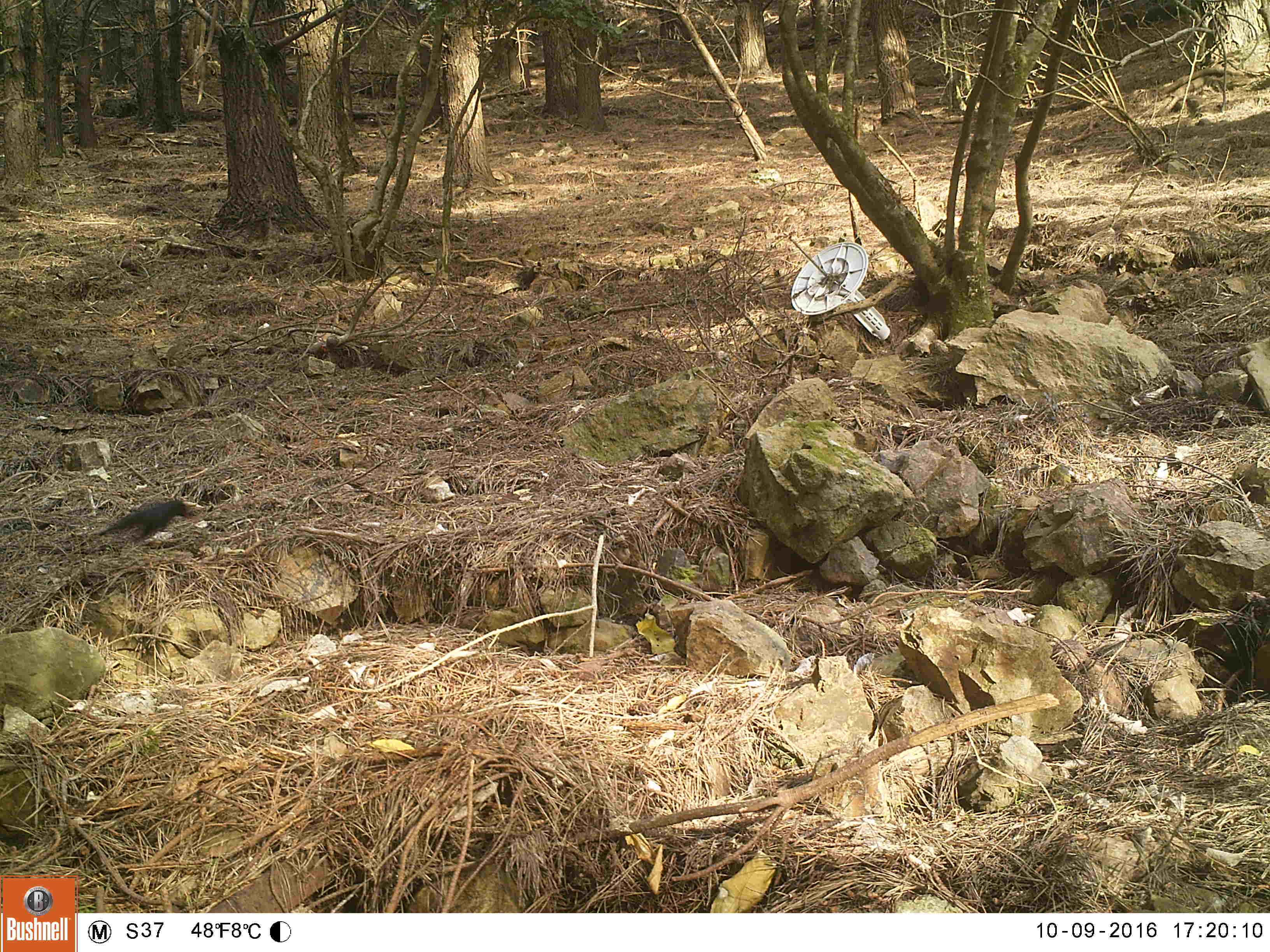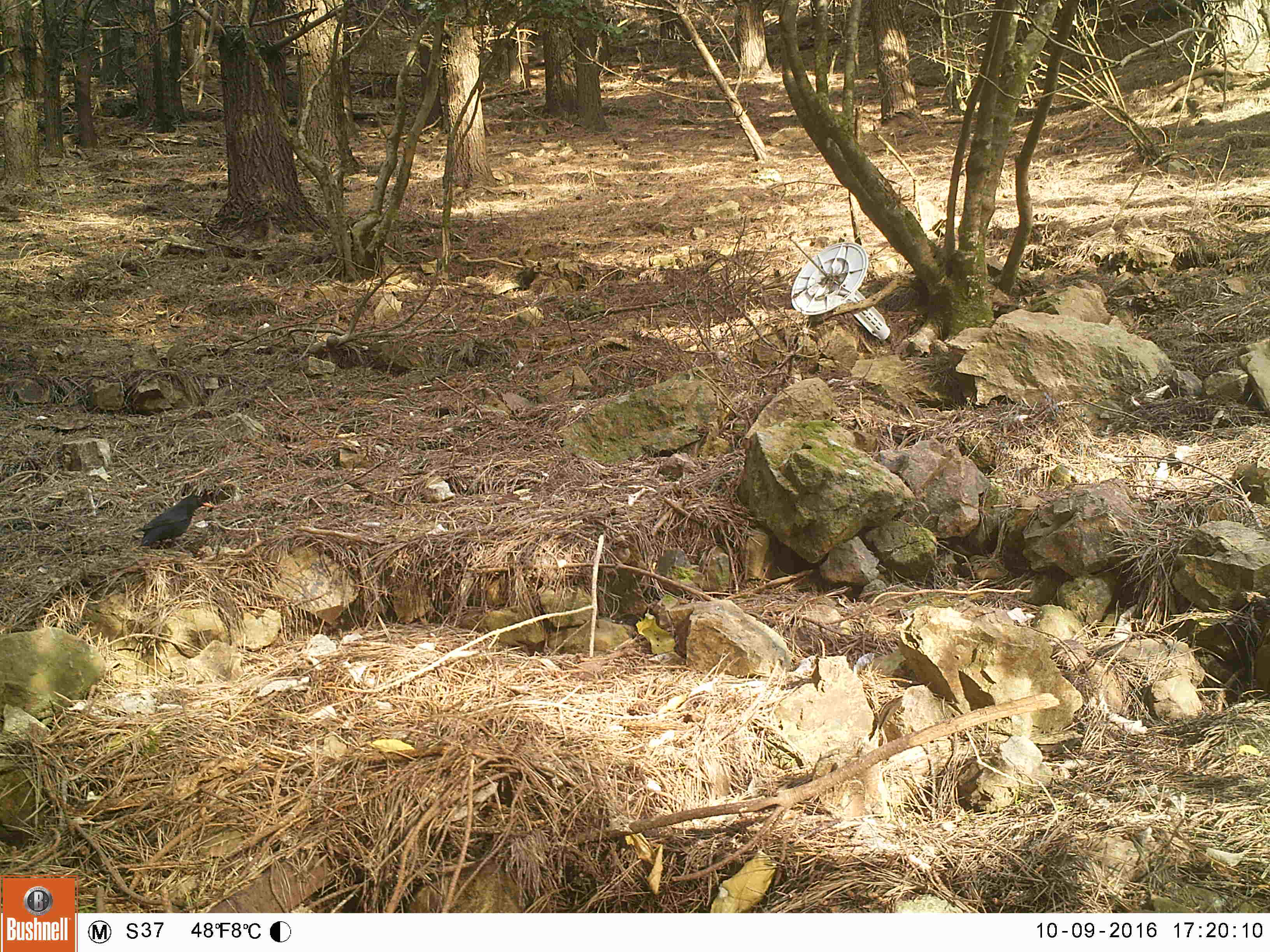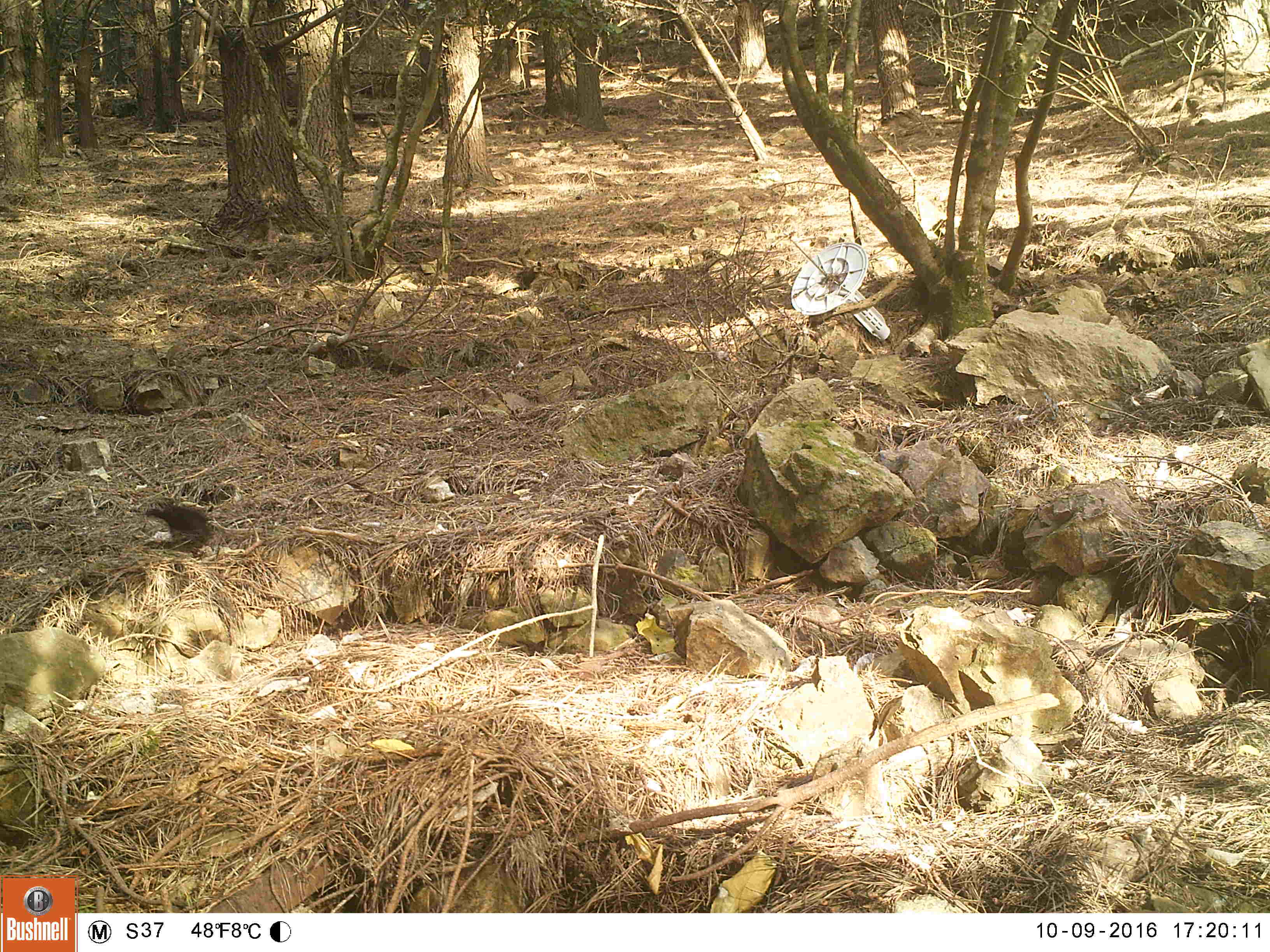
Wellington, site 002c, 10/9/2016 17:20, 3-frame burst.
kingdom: Animalia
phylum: Chordata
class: Aves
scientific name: Aves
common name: bird